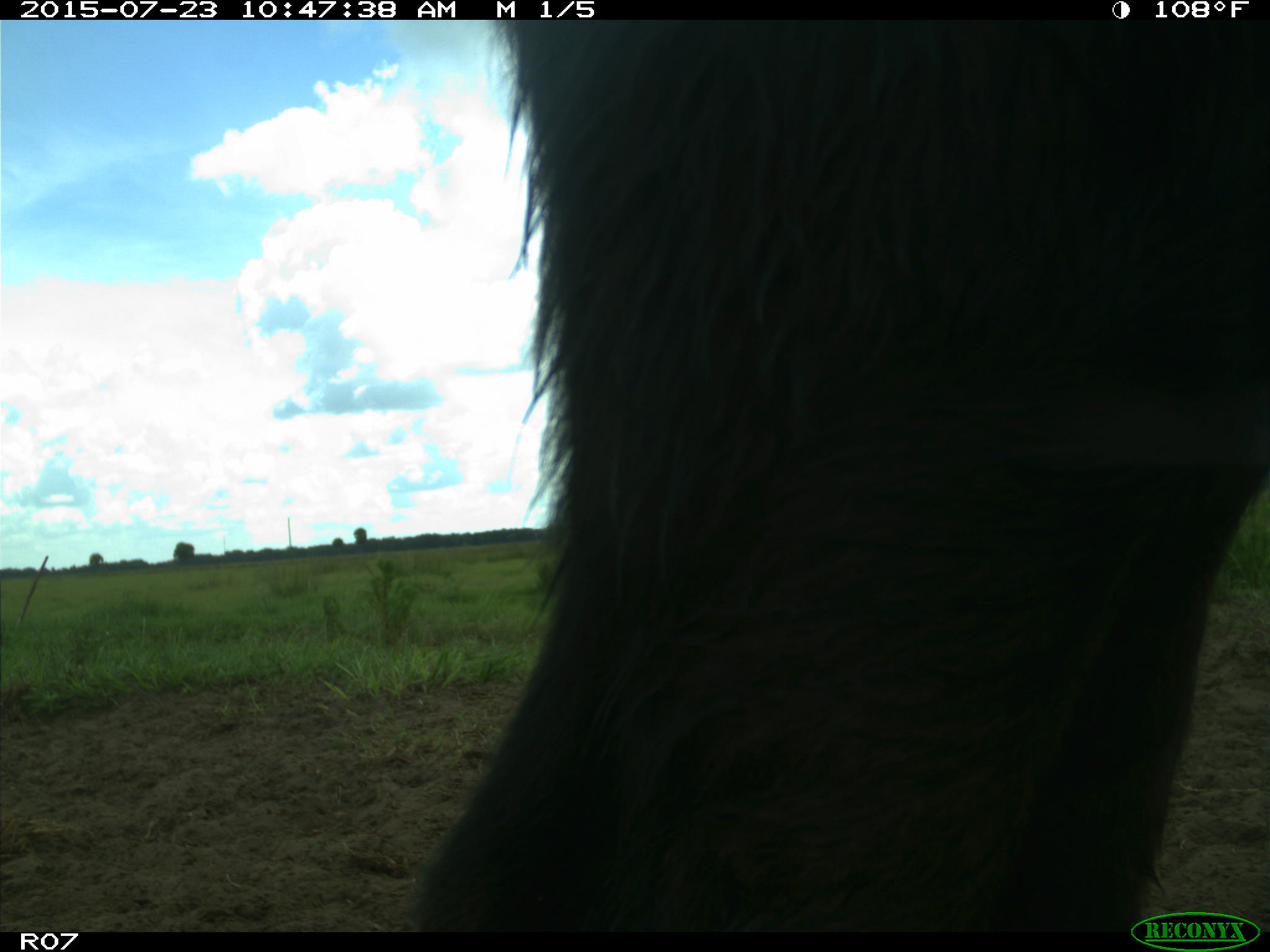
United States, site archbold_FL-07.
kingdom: Animalia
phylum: Chordata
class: Mammalia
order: Artiodactyla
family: Bovidae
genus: Bos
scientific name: Bos taurus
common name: domestic cow